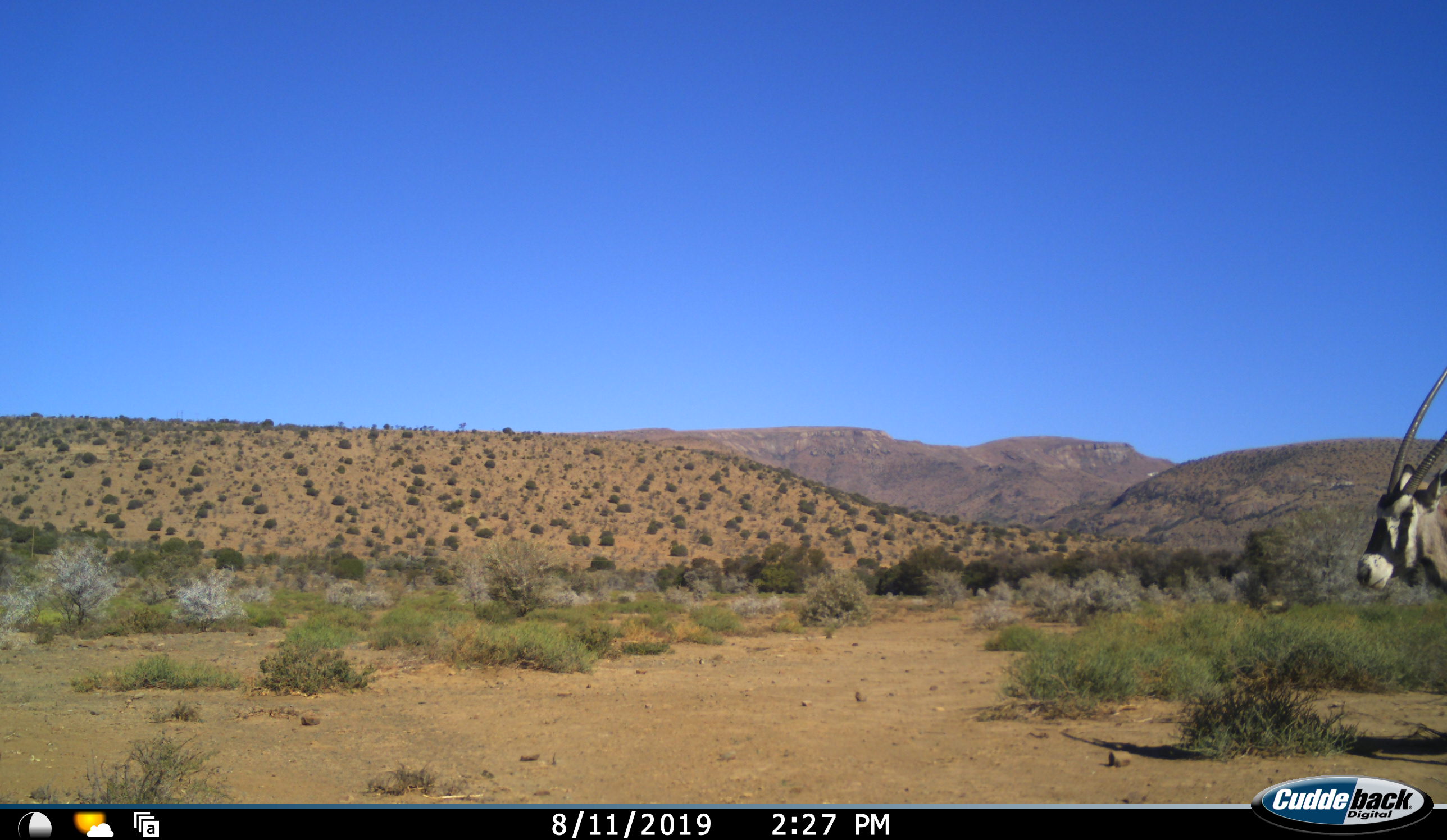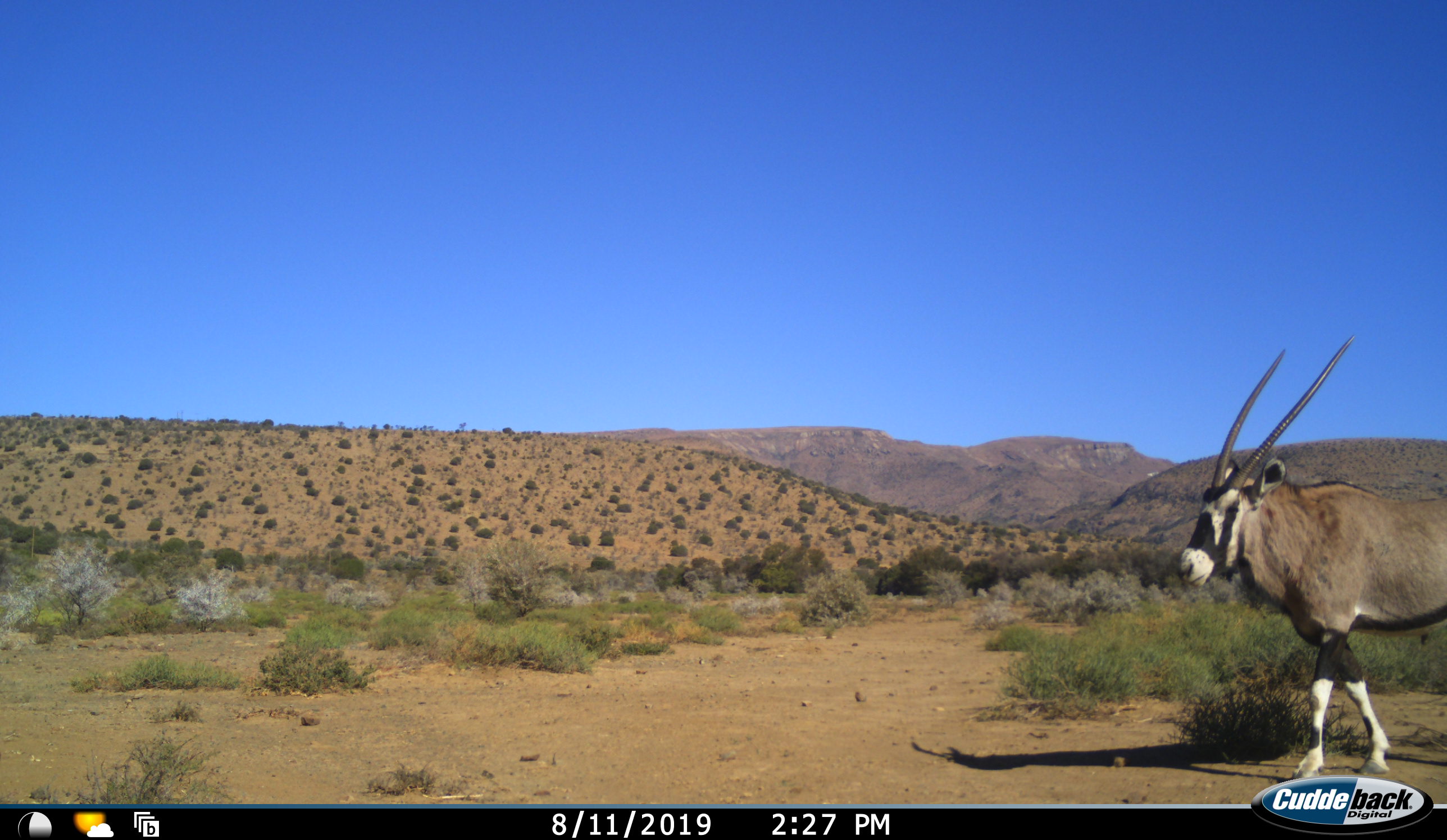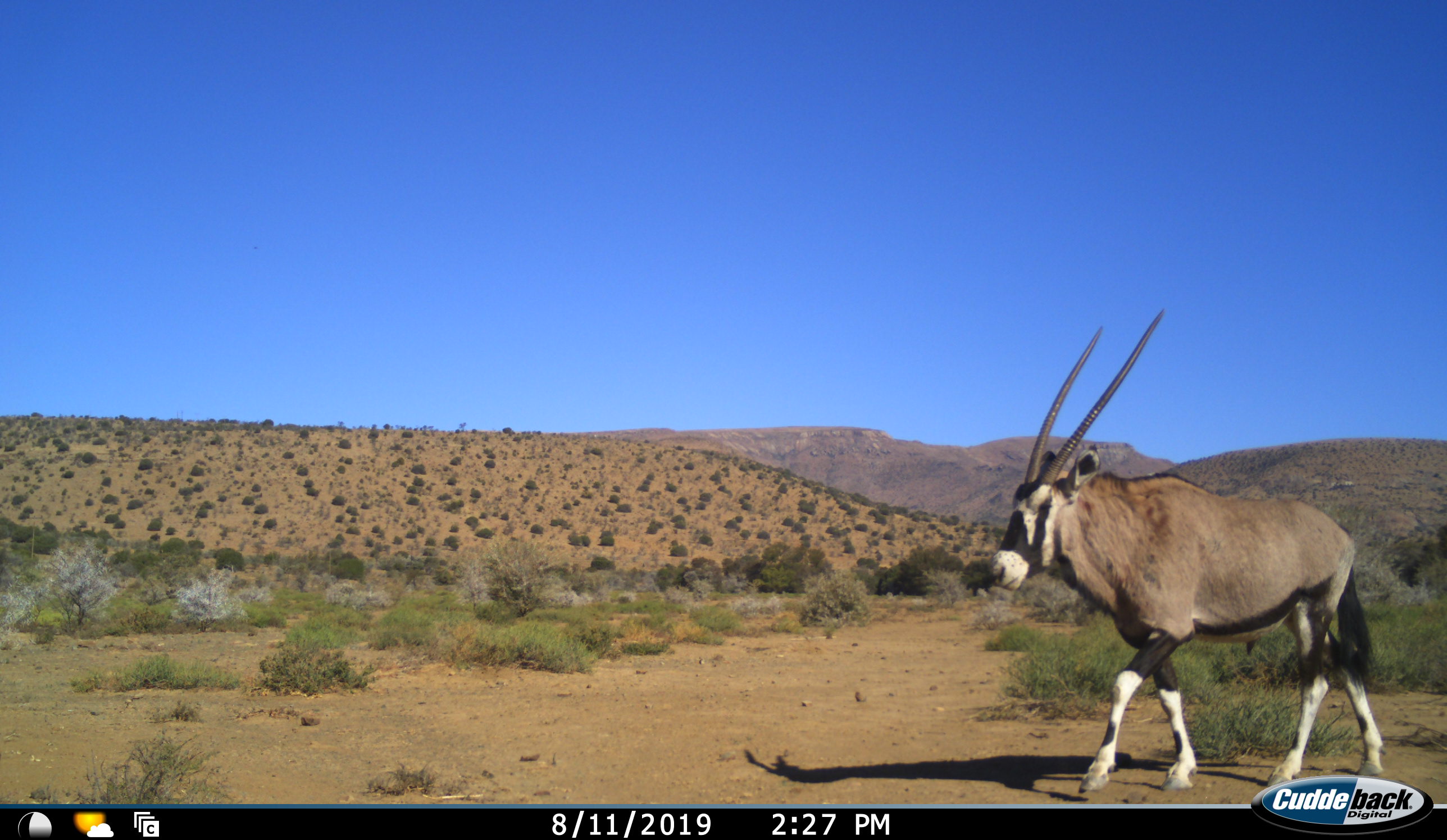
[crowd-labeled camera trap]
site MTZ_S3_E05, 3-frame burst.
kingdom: Animalia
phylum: Chordata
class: Mammalia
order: Artiodactyla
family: Bovidae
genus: Oryx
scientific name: Oryx gazella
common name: gemsbok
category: oryx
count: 1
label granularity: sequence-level